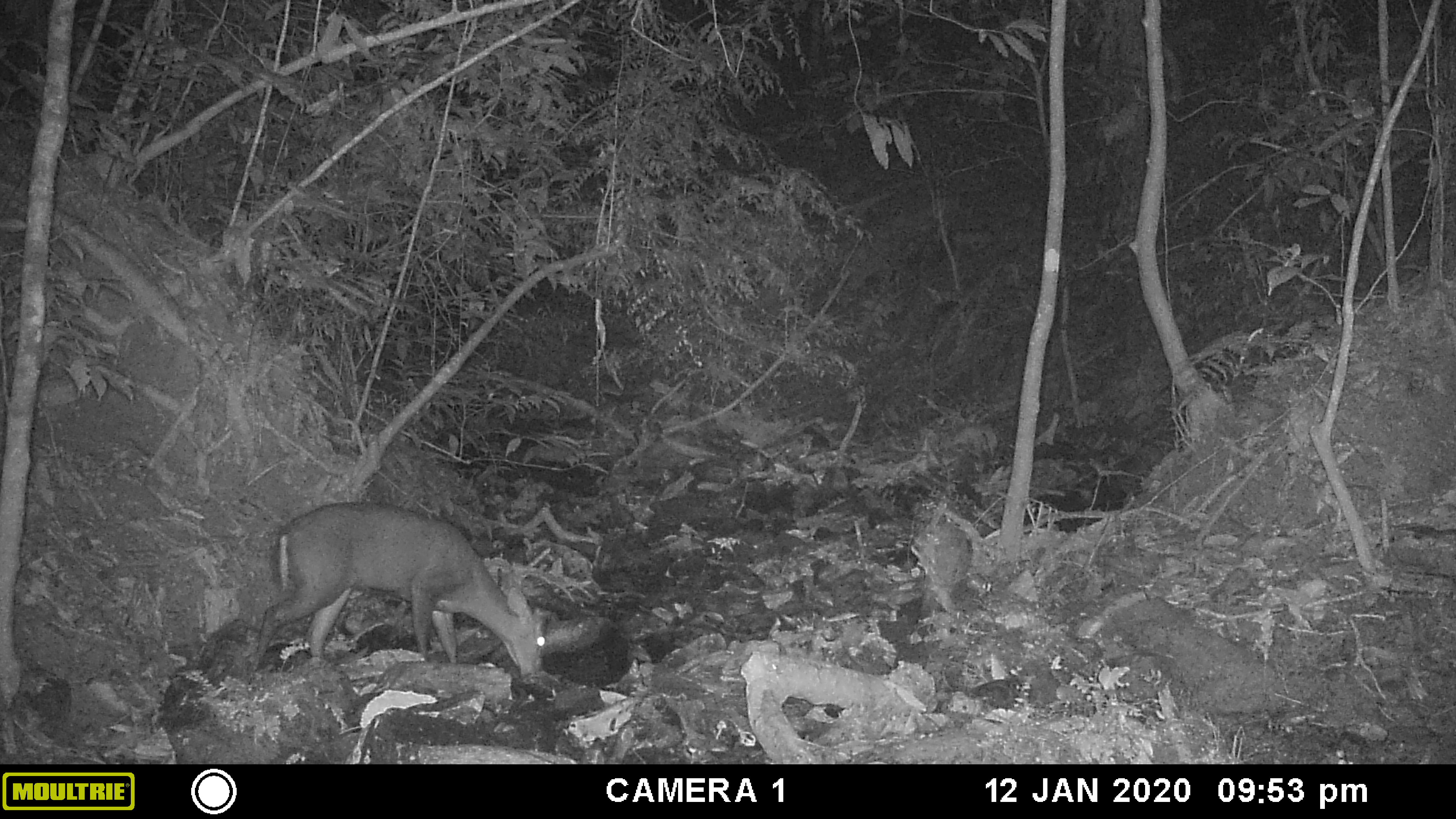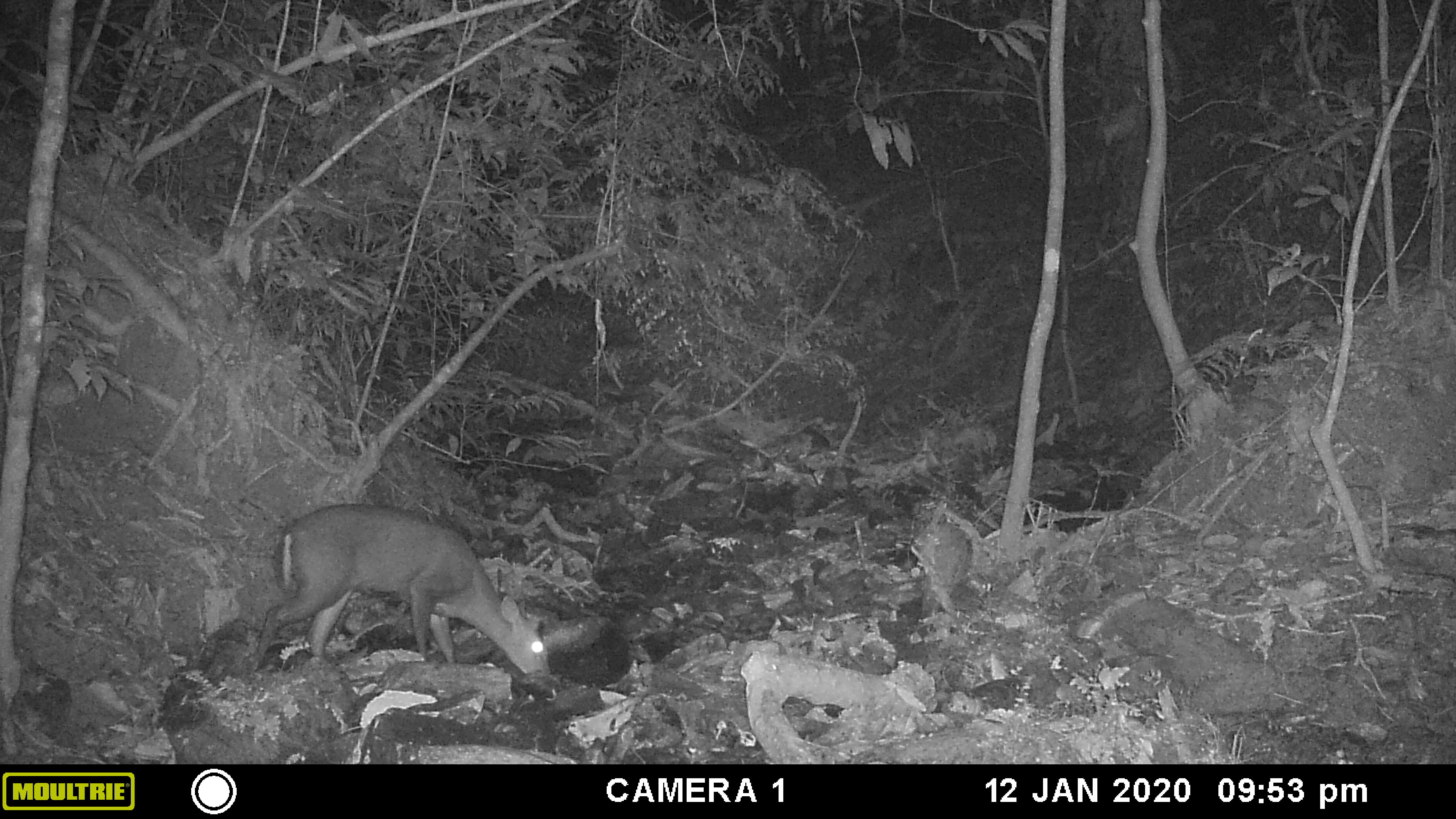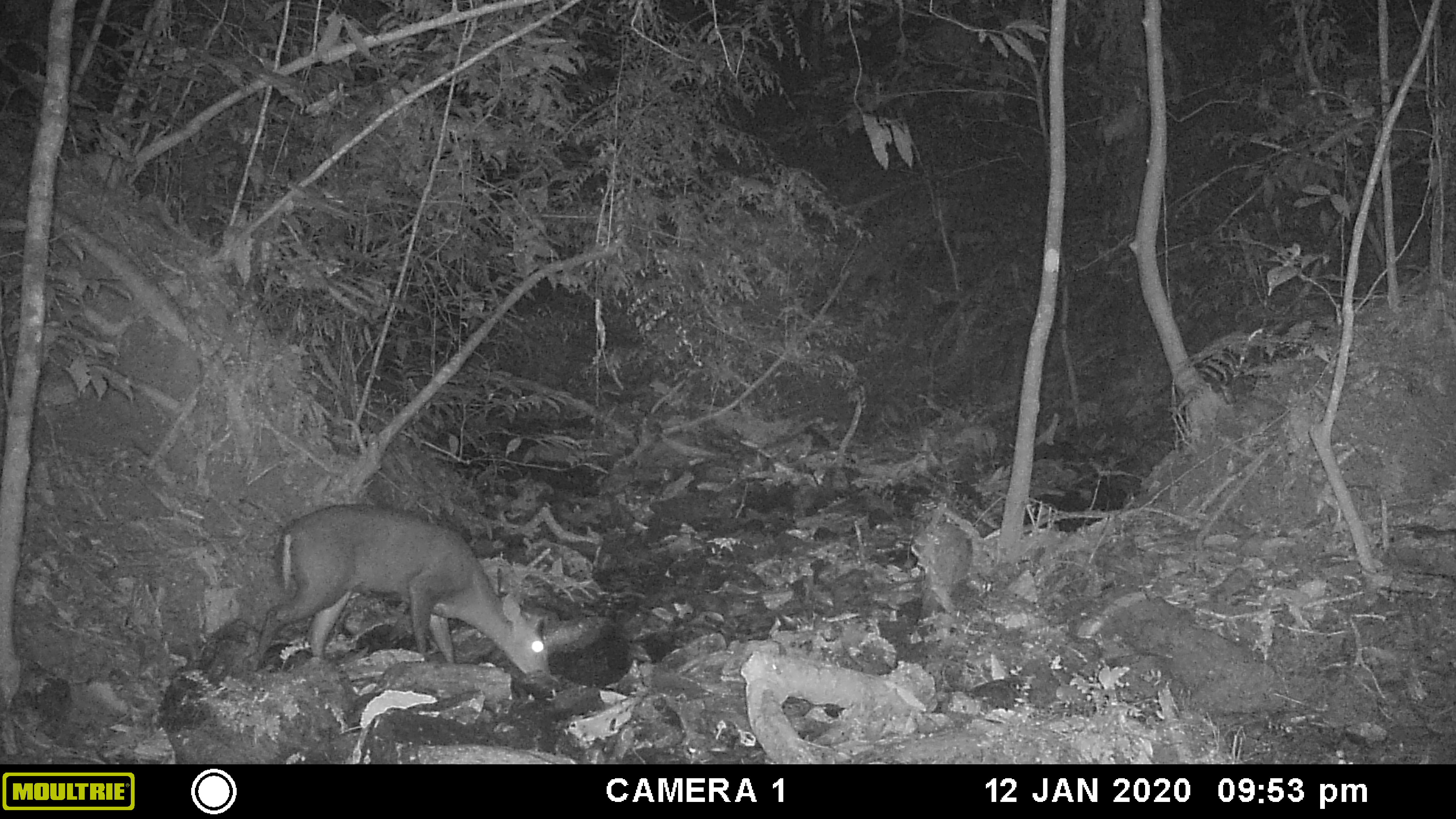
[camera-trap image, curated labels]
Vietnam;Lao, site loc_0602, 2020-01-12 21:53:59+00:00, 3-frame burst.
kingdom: Animalia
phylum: Chordata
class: Mammalia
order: Artiodactyla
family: Cervidae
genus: Muntiacus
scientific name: Muntiacus rooseveltorum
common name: roosevelt's muntjac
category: roosevelts muntjac group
Roosevelts muntjac group (roosevelt's muntjac) (Muntiacus rooseveltorum). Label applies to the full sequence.